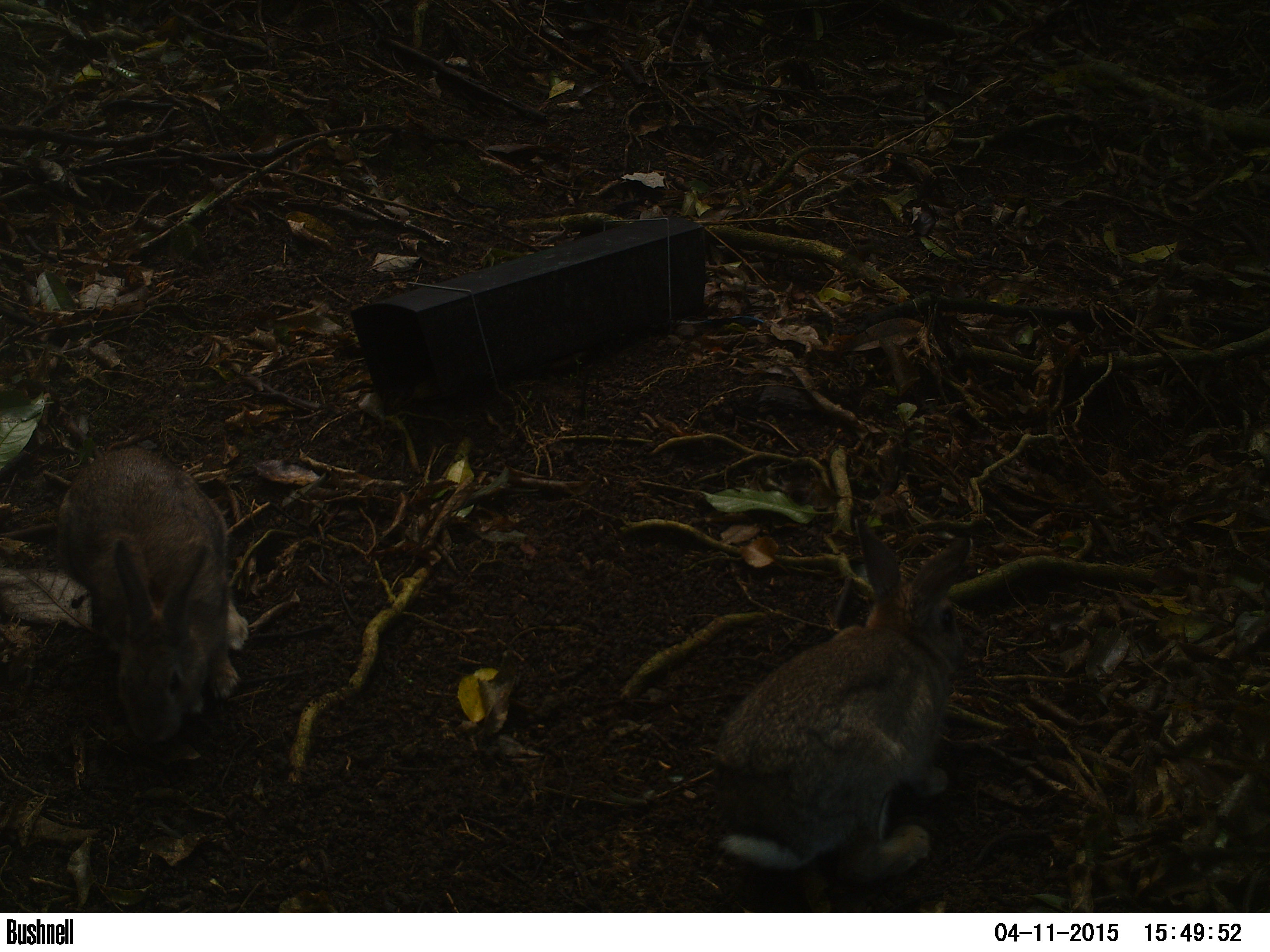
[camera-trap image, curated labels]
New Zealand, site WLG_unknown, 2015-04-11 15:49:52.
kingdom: Animalia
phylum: Chordata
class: Mammalia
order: Lagomorpha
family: Leporidae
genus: Oryctolagus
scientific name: Oryctolagus cuniculus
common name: european rabbit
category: rabbit